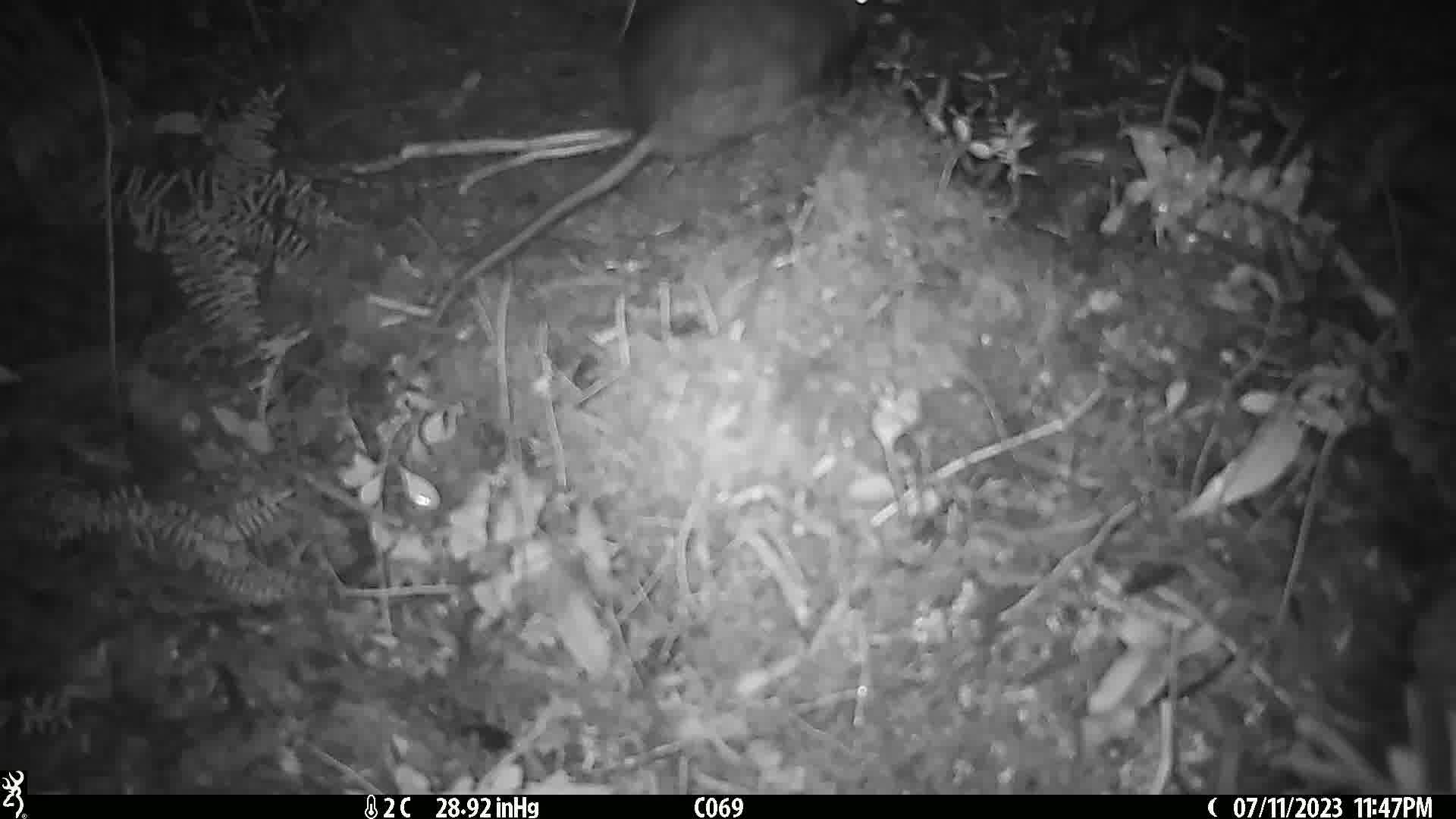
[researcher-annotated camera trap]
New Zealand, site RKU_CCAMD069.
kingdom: Animalia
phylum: Chordata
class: Mammalia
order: Rodentia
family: Muridae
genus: Rattus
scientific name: Rattus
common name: rat